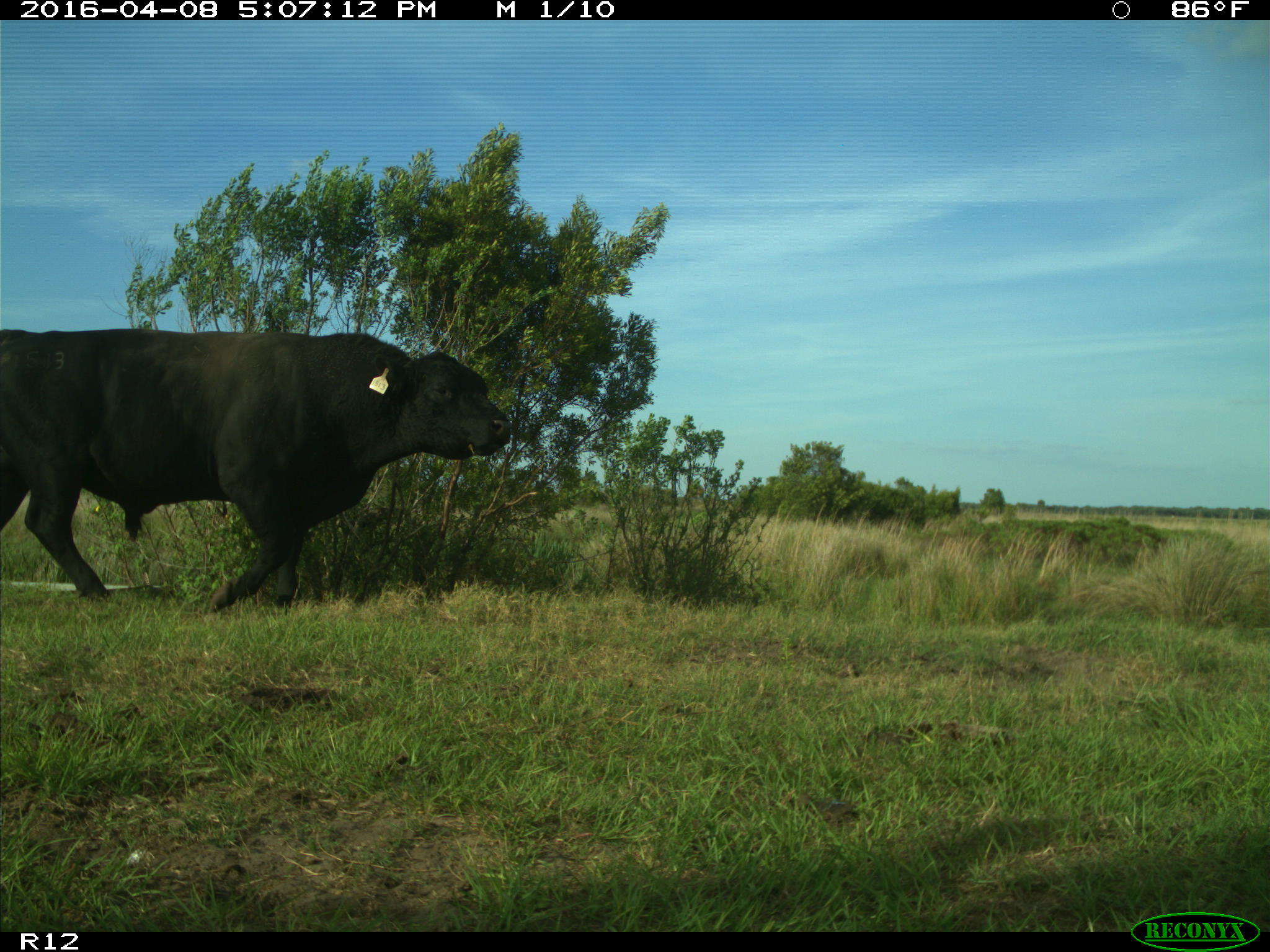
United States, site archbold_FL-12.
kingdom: Animalia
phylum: Chordata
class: Mammalia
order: Artiodactyla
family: Bovidae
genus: Bos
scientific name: Bos taurus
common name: domestic cow